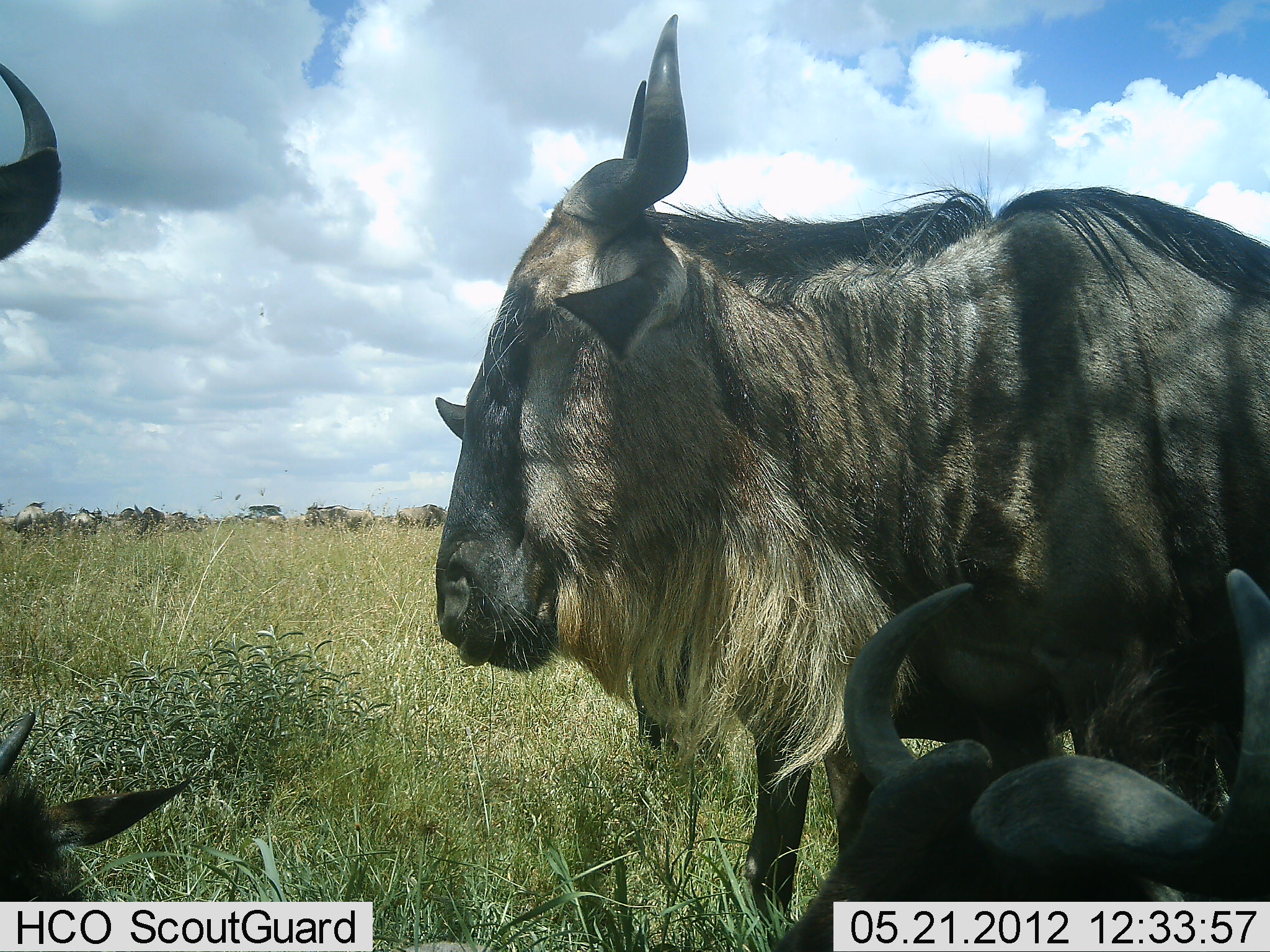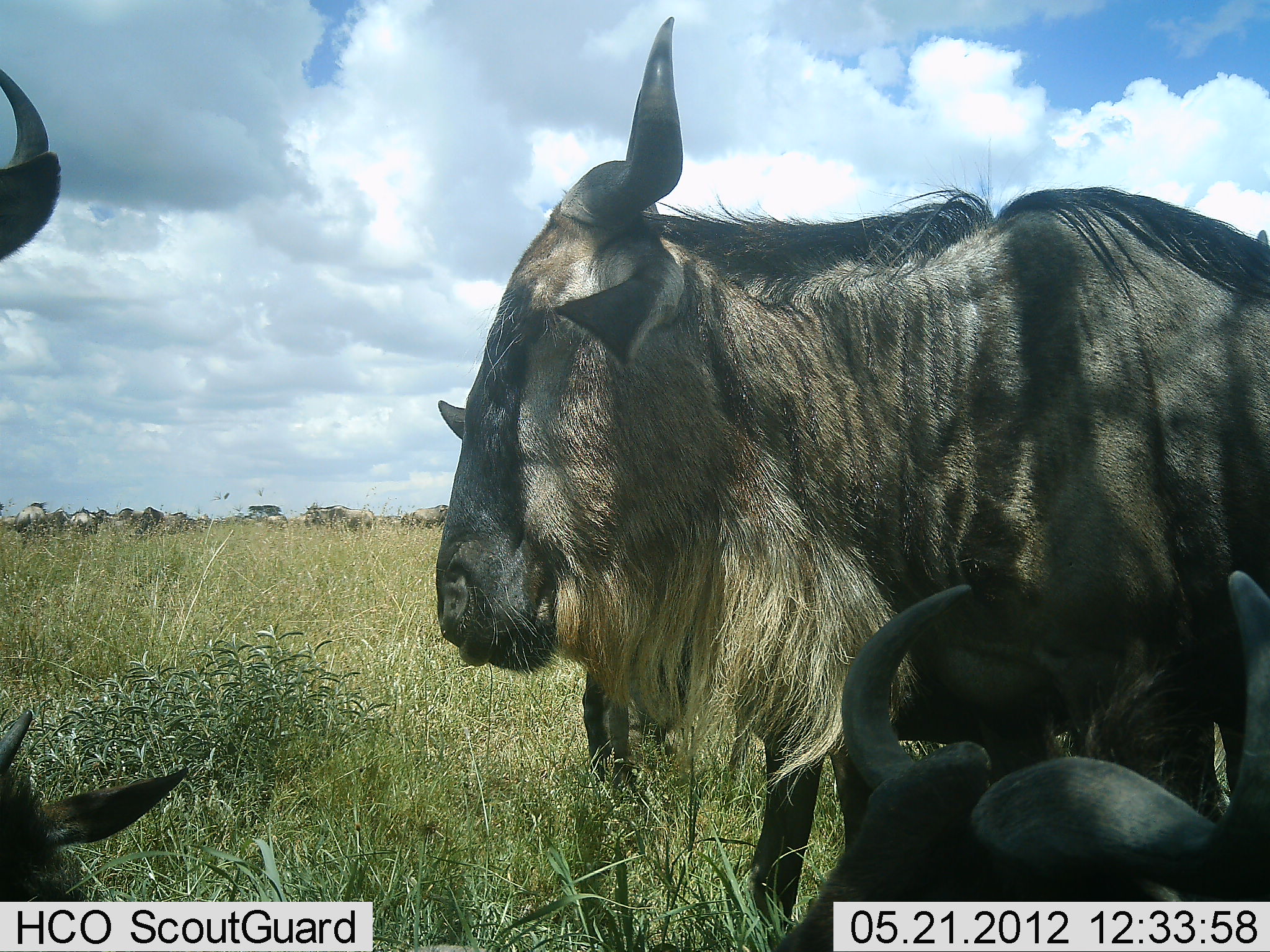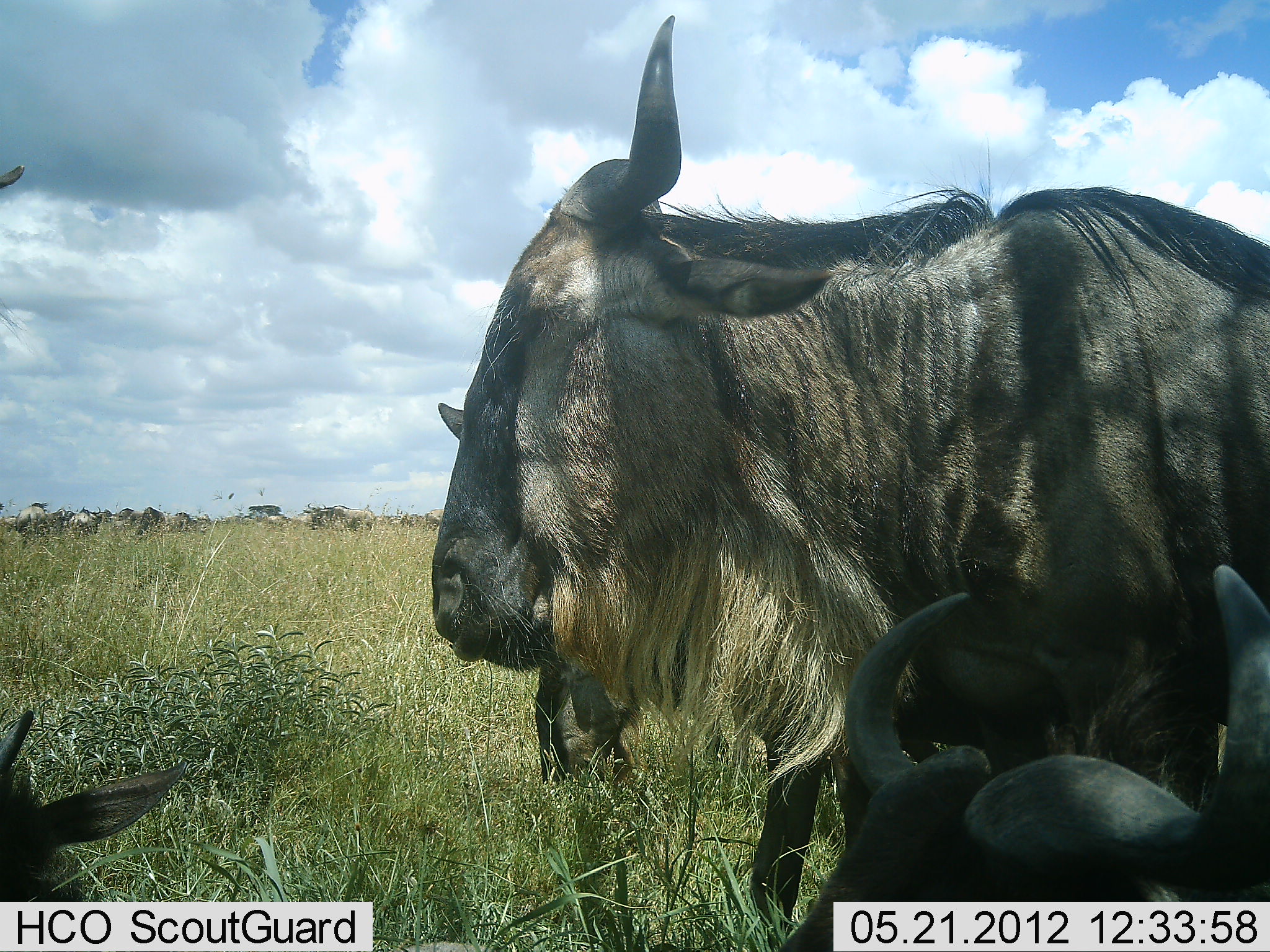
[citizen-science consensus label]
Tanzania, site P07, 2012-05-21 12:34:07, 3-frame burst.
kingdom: Animalia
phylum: Chordata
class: Mammalia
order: Artiodactyla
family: Bovidae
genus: Connochaetes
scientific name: Connochaetes taurinus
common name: blue wildebeest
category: wildebeest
Wildebeest (blue wildebeest) (Connochaetes taurinus), count 11-50. Behavior (volunteer vote fractions): standing 88%, resting 69%, moving 38%, interacting 0%. Young present (vote fraction): 6%. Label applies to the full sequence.